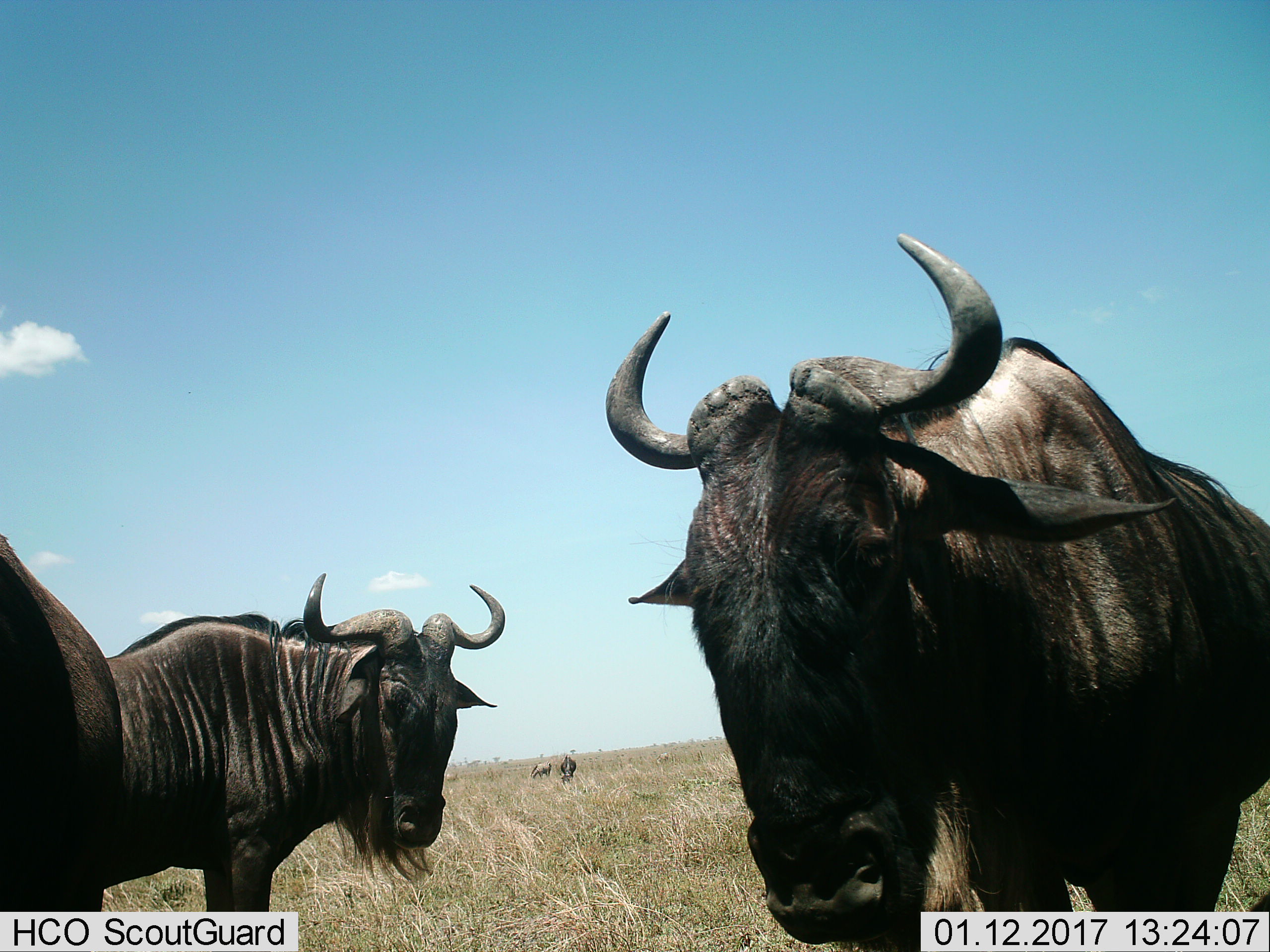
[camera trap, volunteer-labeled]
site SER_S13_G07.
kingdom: Animalia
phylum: Chordata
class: Mammalia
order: Artiodactyla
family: Bovidae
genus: Connochaetes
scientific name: Connochaetes taurinus taurinus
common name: blue wildebeest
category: wildebeestblue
Wildebeestblue (blue wildebeest) (Connochaetes taurinus taurinus), count 5. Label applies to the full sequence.